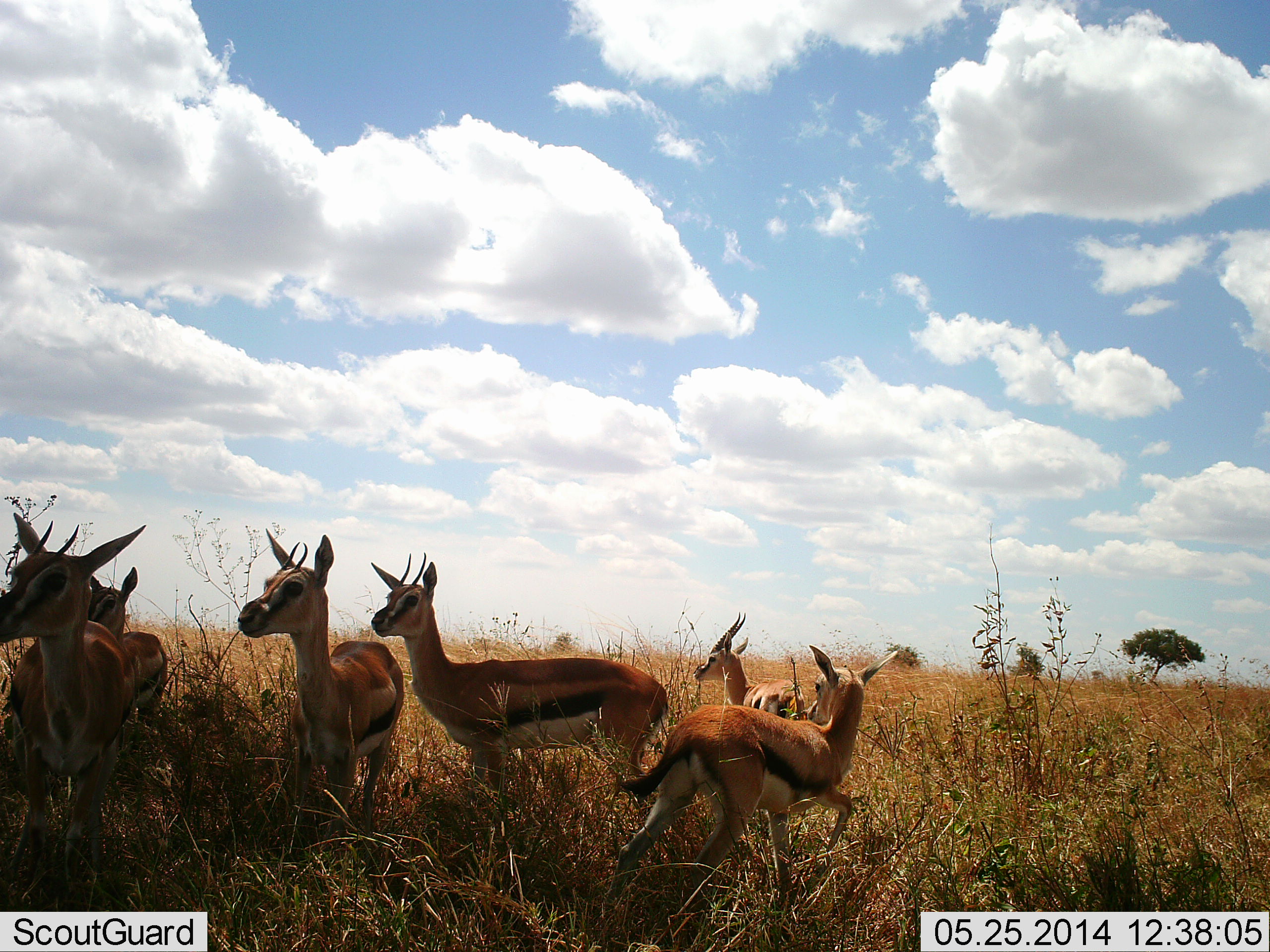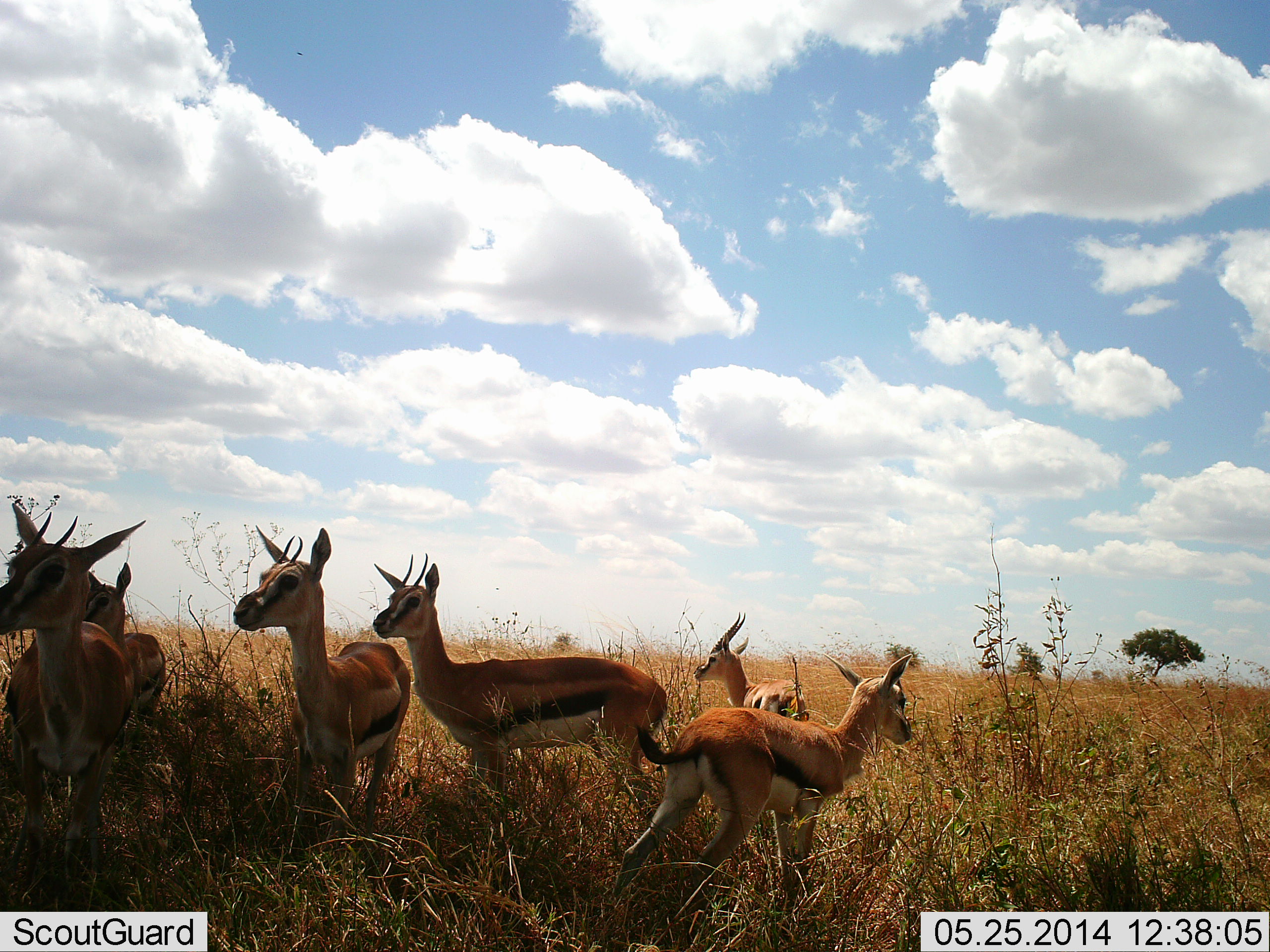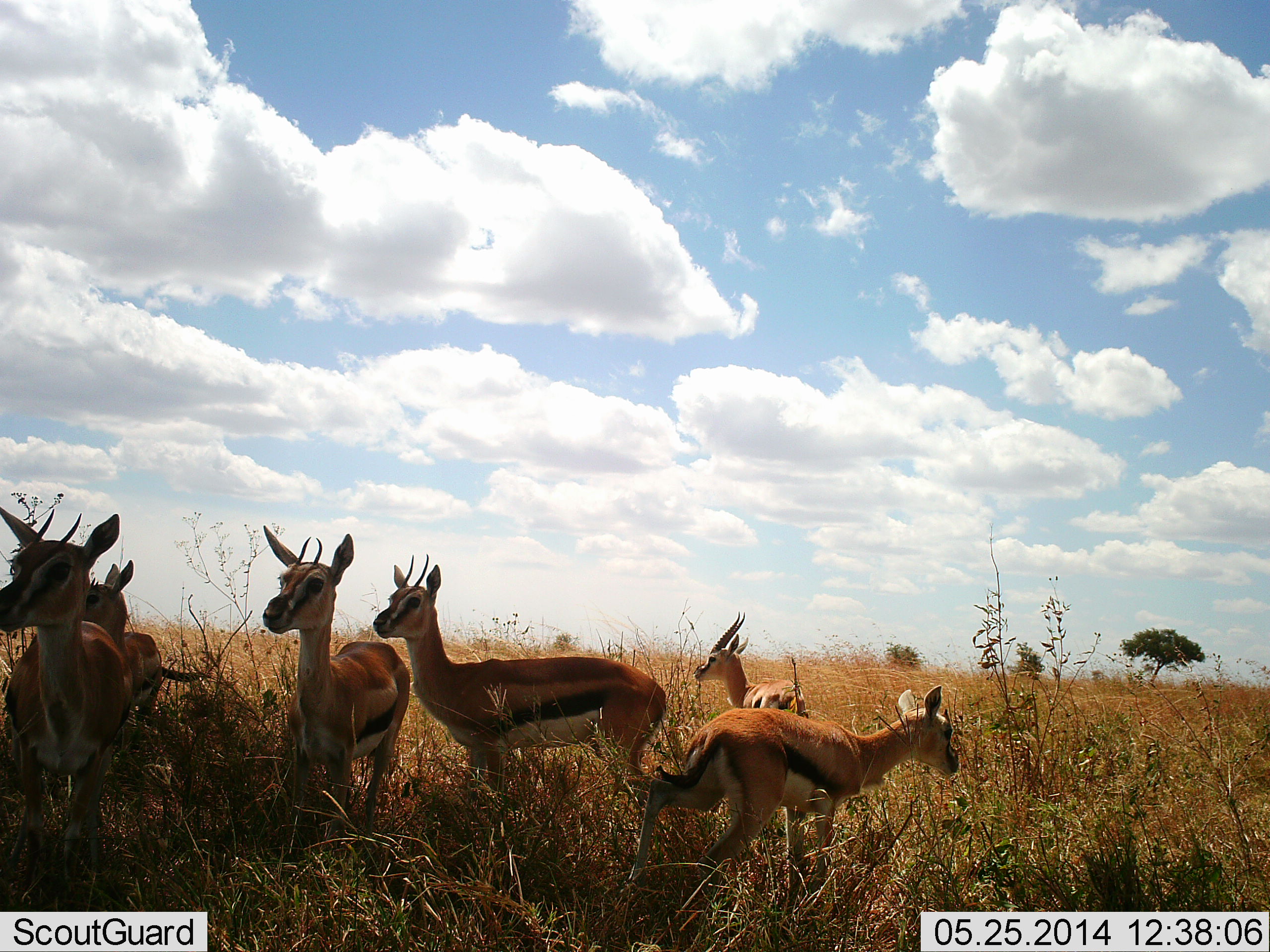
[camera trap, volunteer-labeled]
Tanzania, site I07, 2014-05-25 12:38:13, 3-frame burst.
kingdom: Animalia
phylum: Chordata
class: Mammalia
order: Artiodactyla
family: Bovidae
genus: Eudorcas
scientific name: Eudorcas thomsonii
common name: thomson's gazelle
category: gazellethomsons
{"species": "gazellethomsons (thomson's gazelle) (Eudorcas thomsonii)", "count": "6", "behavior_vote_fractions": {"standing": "90%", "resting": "10%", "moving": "0%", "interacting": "0%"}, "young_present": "50%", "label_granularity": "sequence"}